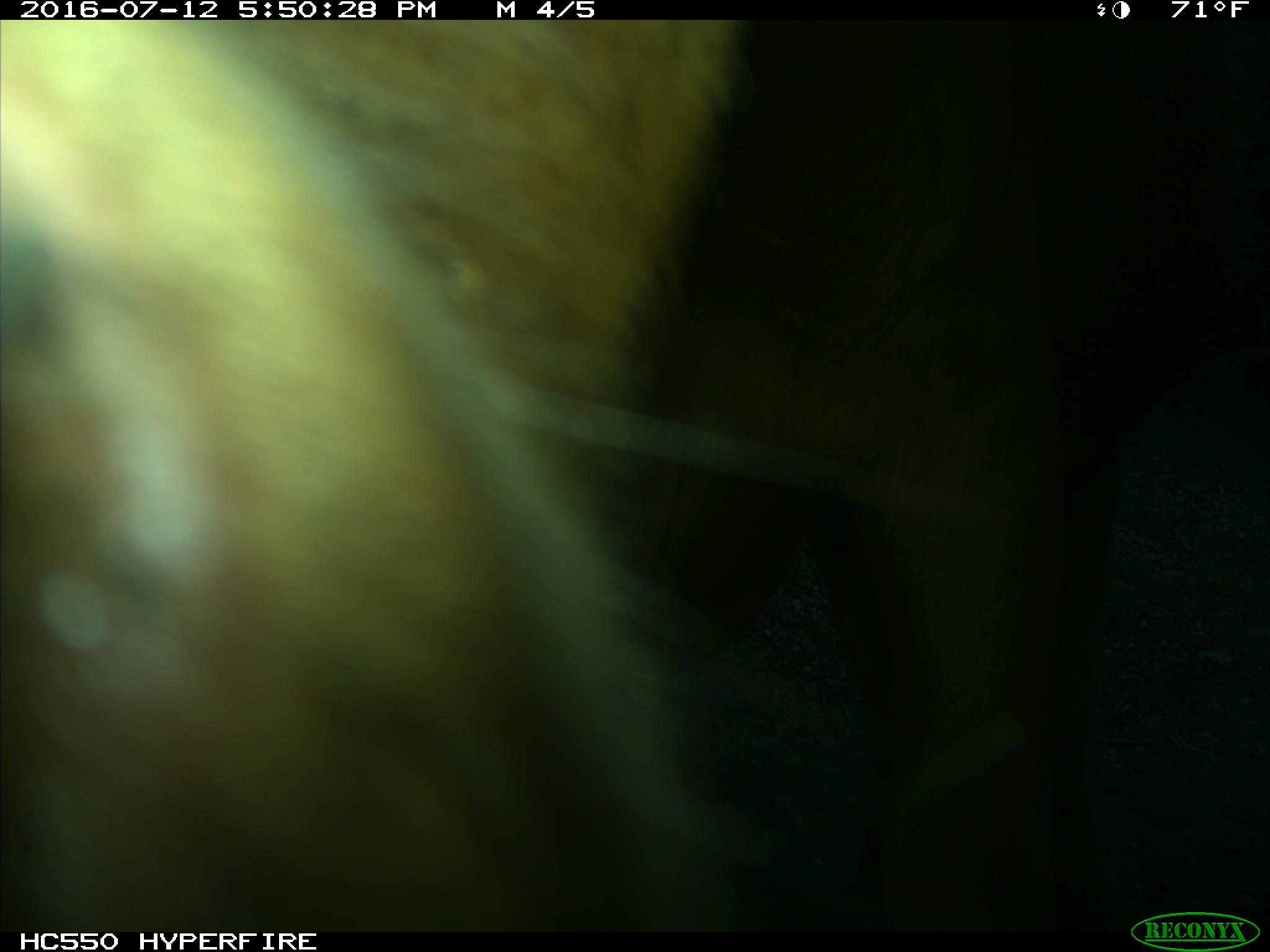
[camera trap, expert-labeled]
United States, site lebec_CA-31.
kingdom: Animalia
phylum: Chordata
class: Mammalia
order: Artiodactyla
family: Bovidae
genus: Bos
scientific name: Bos taurus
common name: domestic cow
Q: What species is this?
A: Bos taurus (domestic cow).